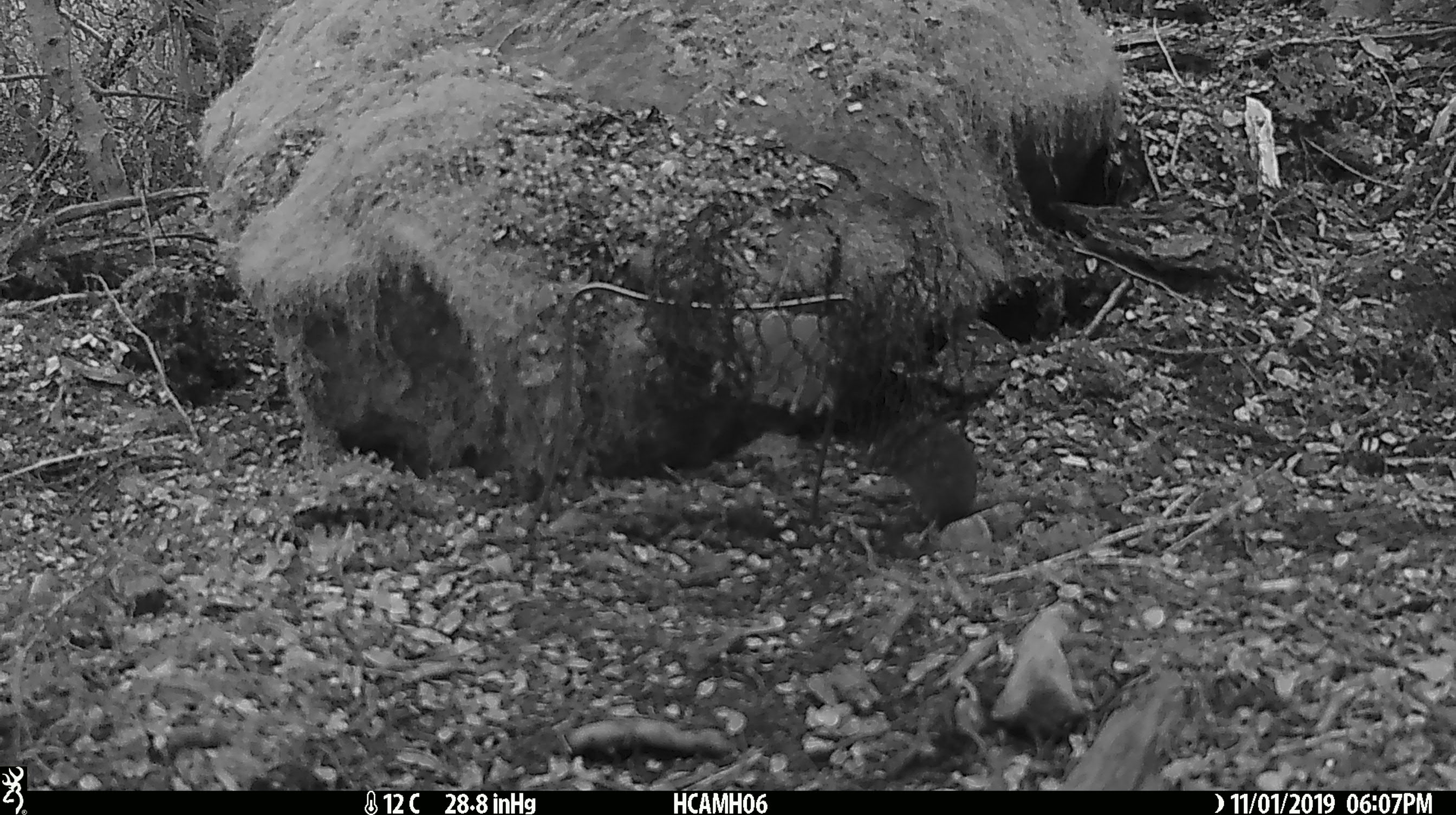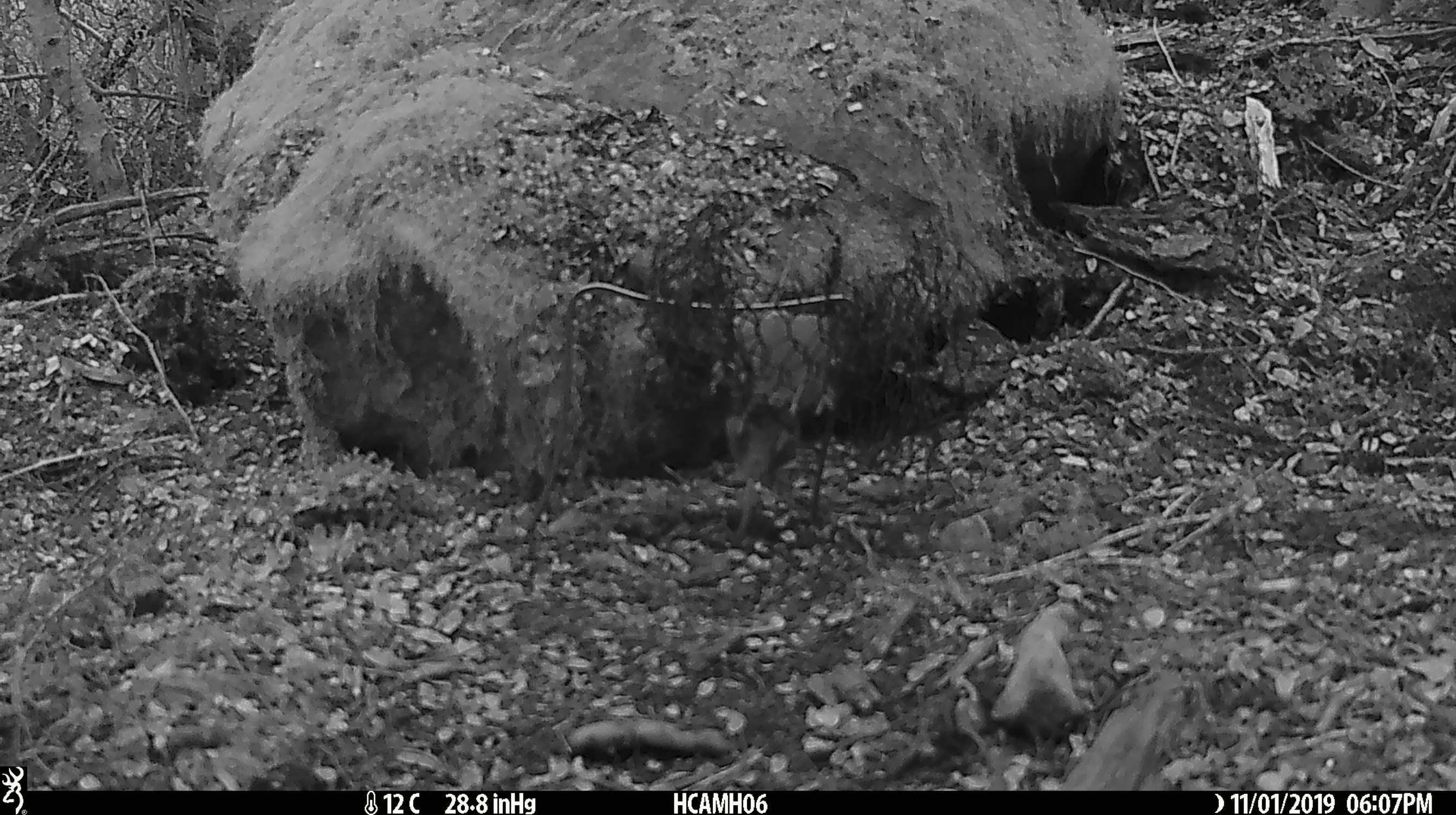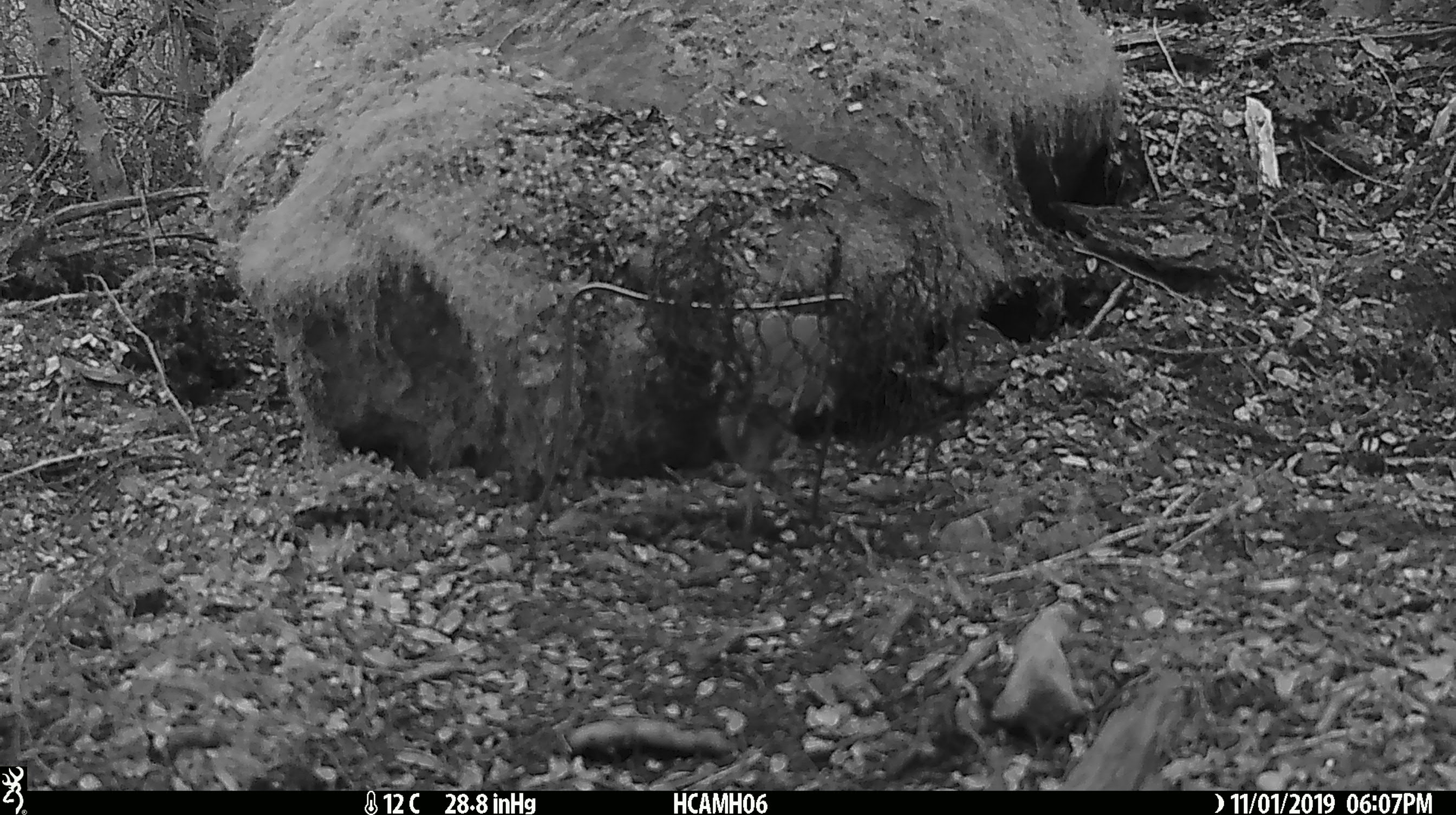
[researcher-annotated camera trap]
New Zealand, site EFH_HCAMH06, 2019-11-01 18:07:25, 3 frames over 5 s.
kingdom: Animalia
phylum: Chordata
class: Mammalia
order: Rodentia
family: Muridae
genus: Mus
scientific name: Mus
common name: mouse